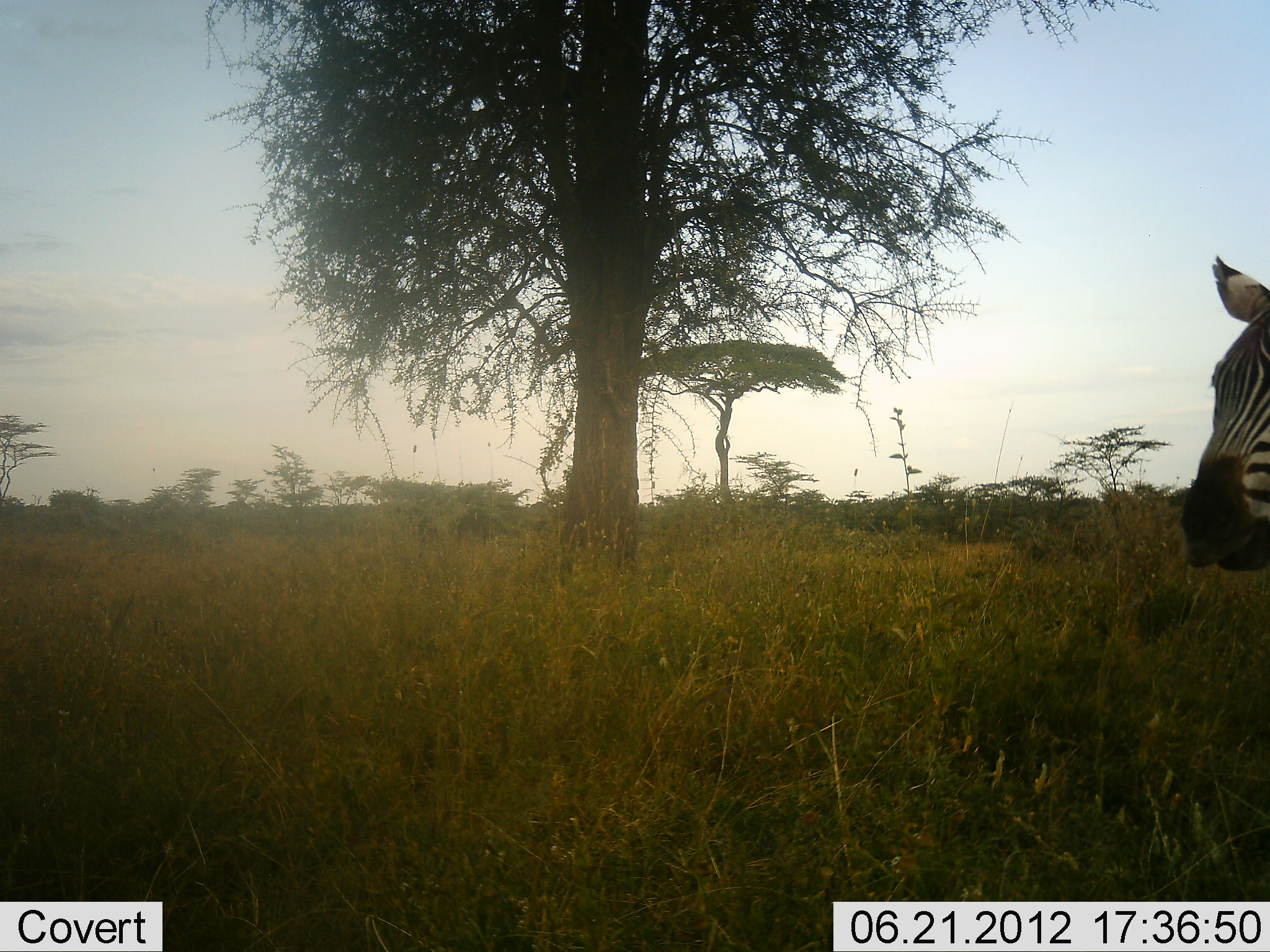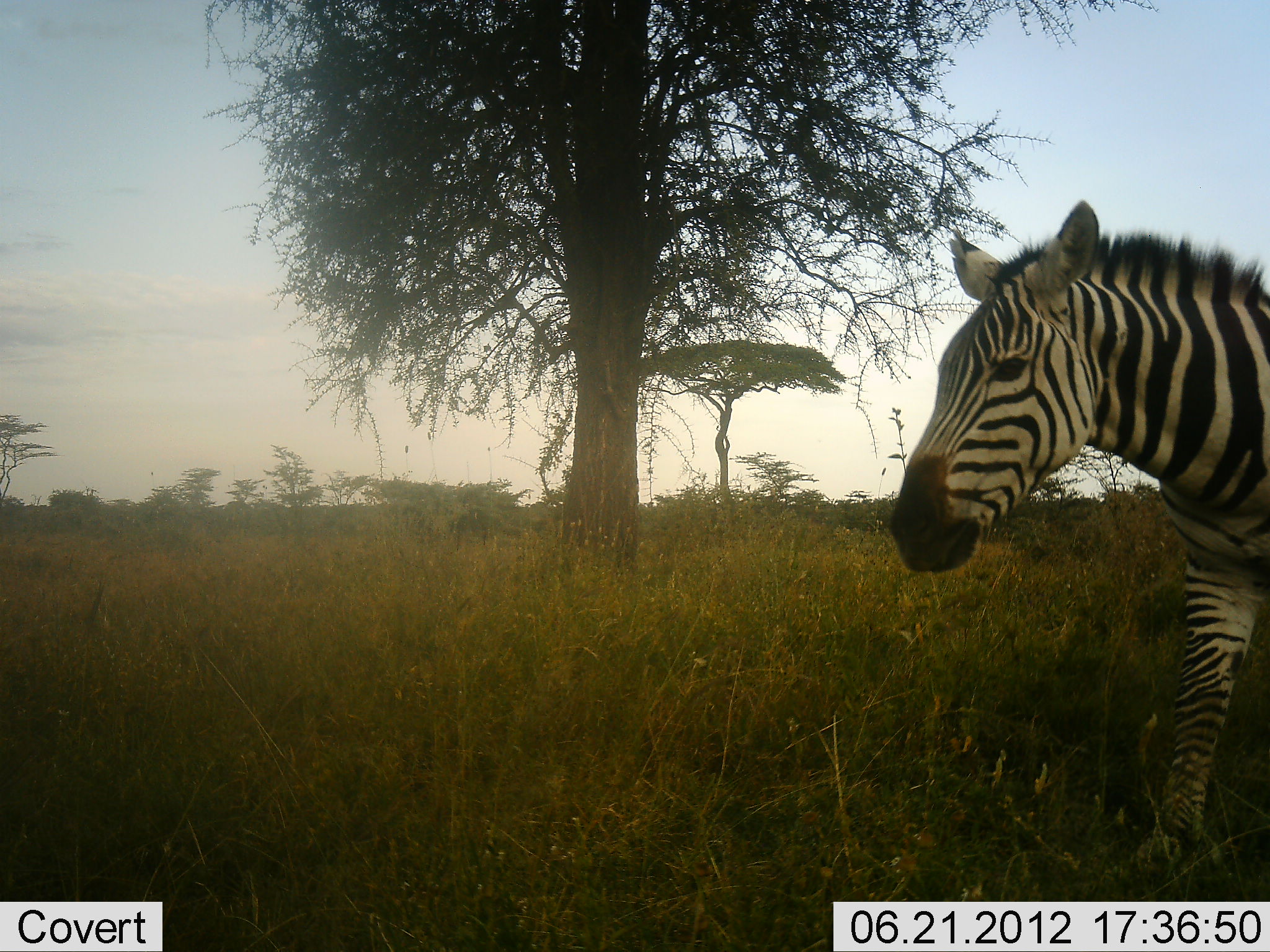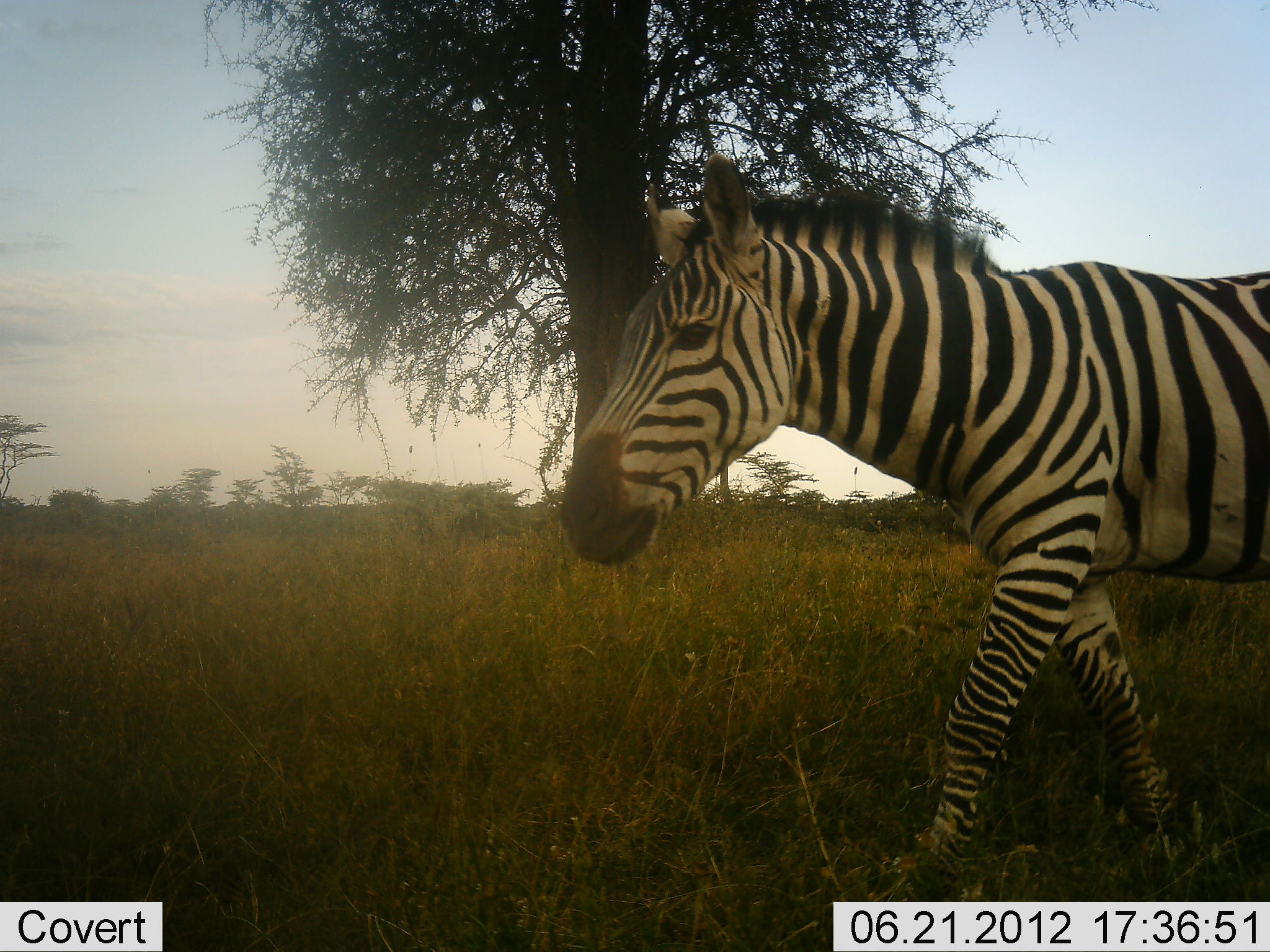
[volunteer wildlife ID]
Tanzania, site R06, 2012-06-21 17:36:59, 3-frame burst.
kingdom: Animalia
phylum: Chordata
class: Mammalia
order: Perissodactyla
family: Equidae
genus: Equus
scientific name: Equus quagga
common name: plains zebra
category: zebra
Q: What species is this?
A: Zebra (plains zebra) (Equus quagga).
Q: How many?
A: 1.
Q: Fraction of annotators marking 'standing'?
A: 0%.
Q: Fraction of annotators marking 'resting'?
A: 0%.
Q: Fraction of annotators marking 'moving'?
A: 100%.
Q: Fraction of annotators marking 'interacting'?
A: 0%.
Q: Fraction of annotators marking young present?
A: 0%.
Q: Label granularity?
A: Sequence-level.